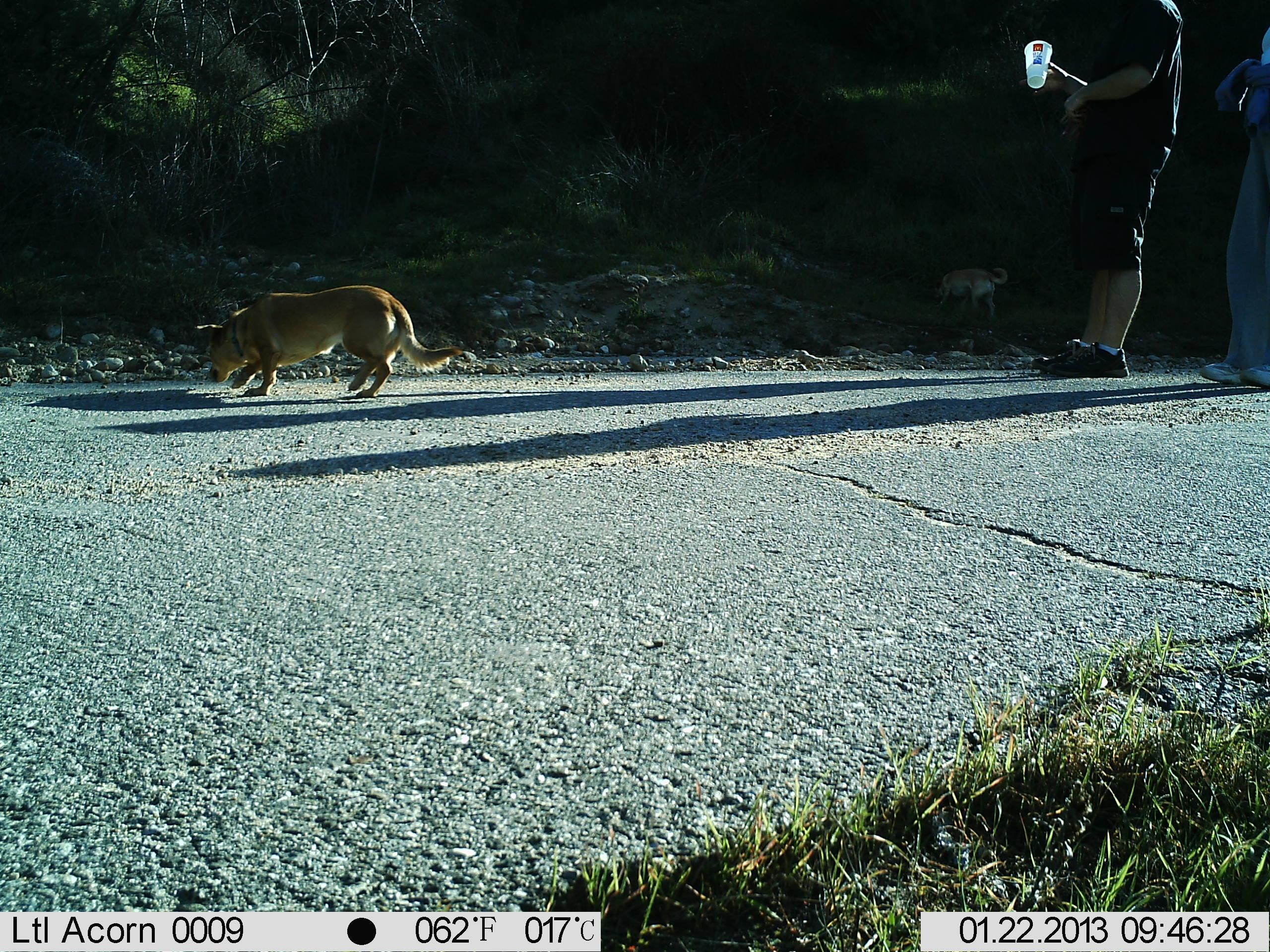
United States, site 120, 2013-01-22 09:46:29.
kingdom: Animalia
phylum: Chordata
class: Mammalia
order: Carnivora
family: Canidae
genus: Canis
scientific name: Canis familiaris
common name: domestic dog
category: dog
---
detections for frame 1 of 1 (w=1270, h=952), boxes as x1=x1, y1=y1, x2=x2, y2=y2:
dog: x1=170, y1=276, x2=471, y2=409